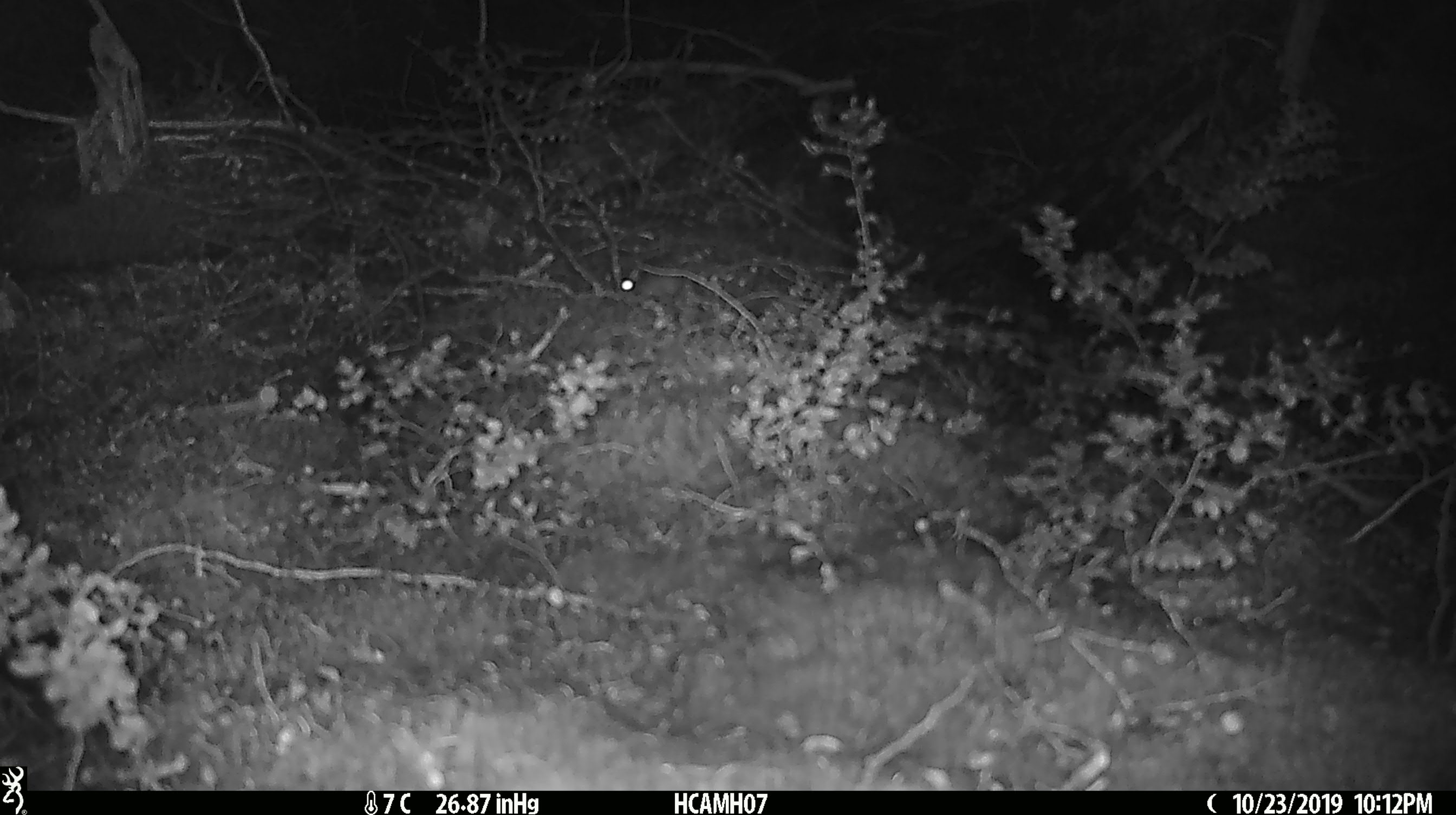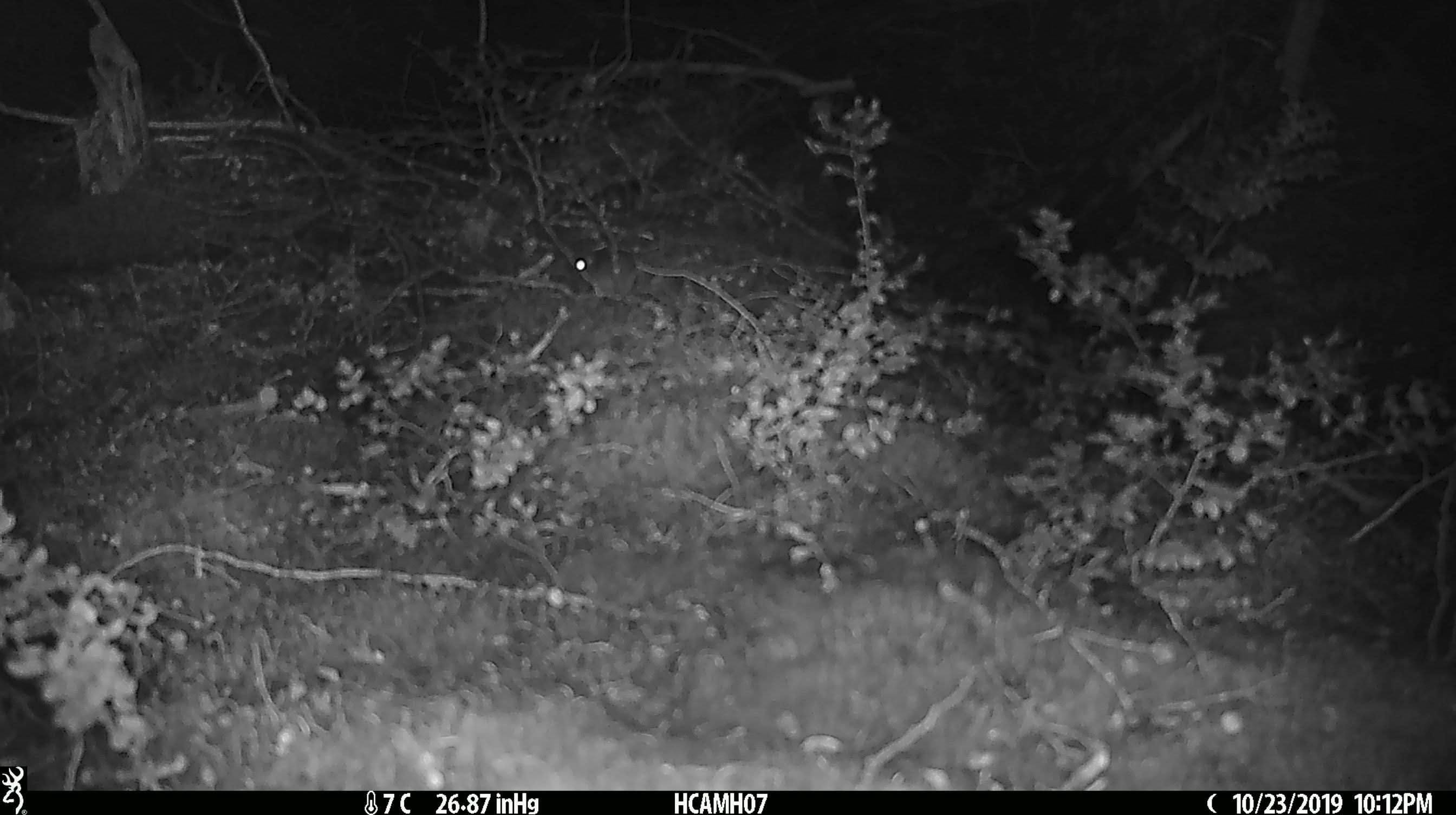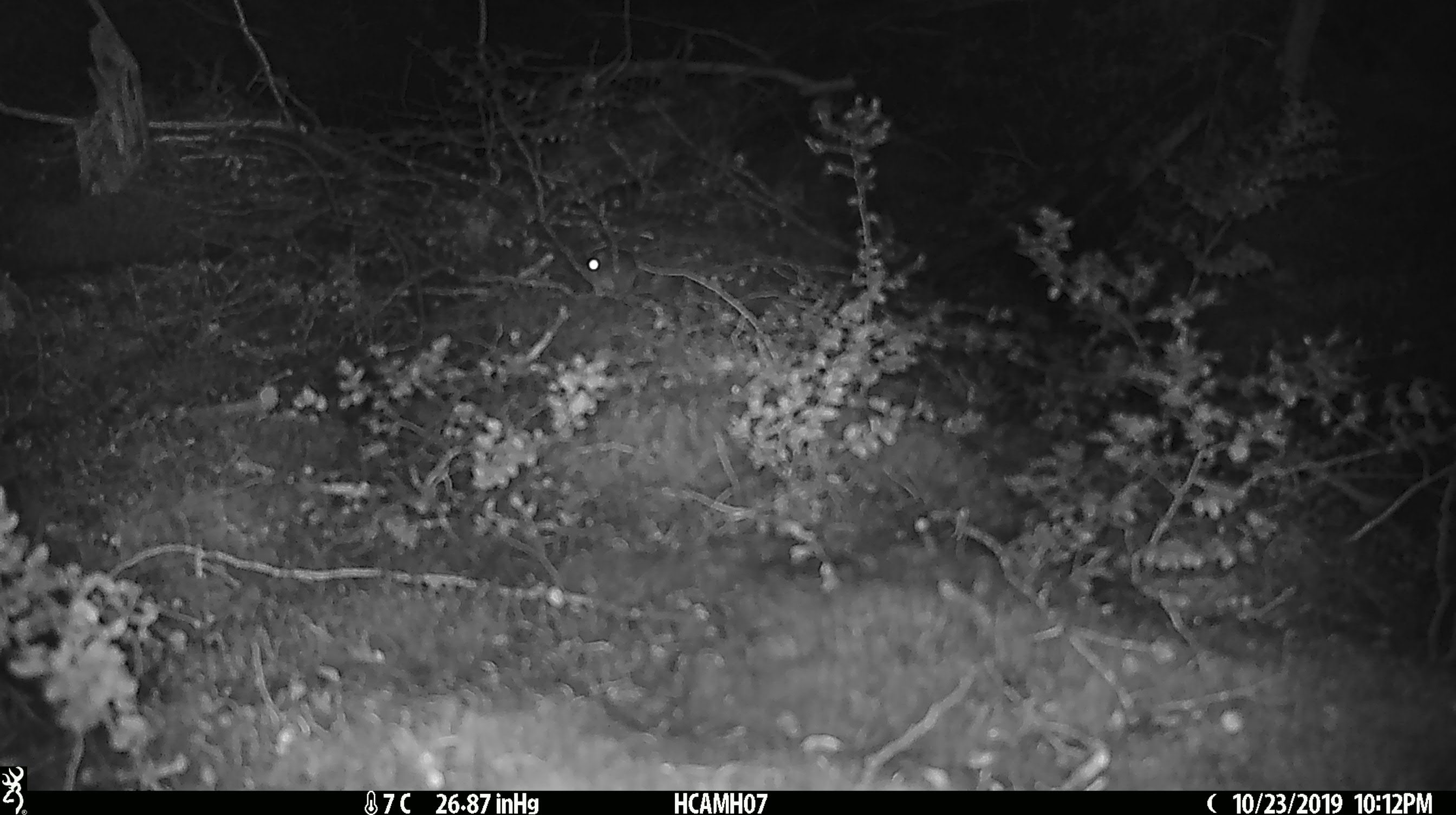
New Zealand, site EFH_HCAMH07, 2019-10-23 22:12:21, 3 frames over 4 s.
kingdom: Animalia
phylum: Chordata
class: Mammalia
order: Rodentia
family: Muridae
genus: Mus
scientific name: Mus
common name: mouse